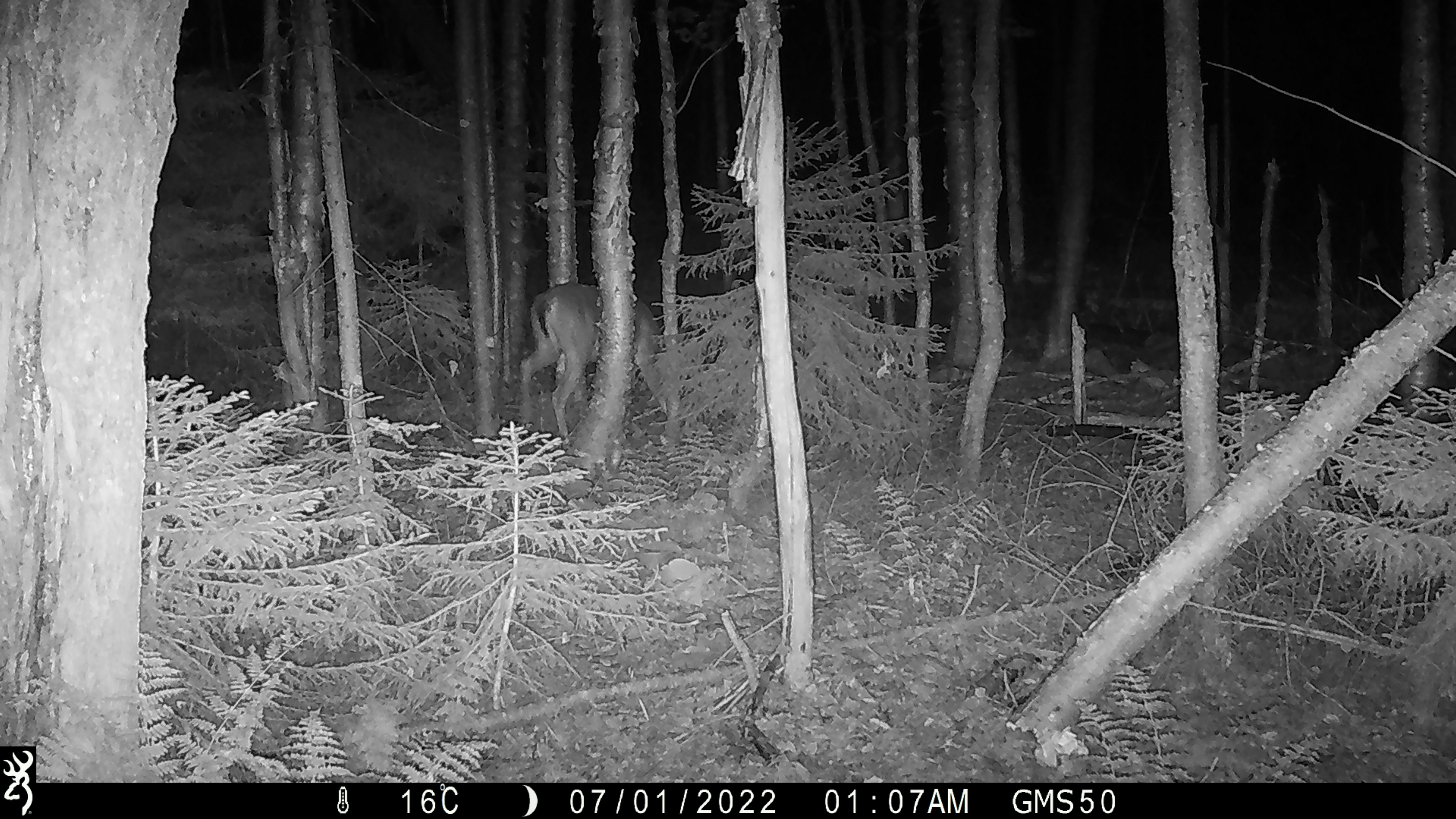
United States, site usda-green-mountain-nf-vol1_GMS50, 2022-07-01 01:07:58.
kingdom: Animalia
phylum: Chordata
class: Mammalia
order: Artiodactyla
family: Cervidae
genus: Odocoileus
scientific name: Odocoileus virginianus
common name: white-tailed deer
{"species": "white-tailed deer (Odocoileus virginianus)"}